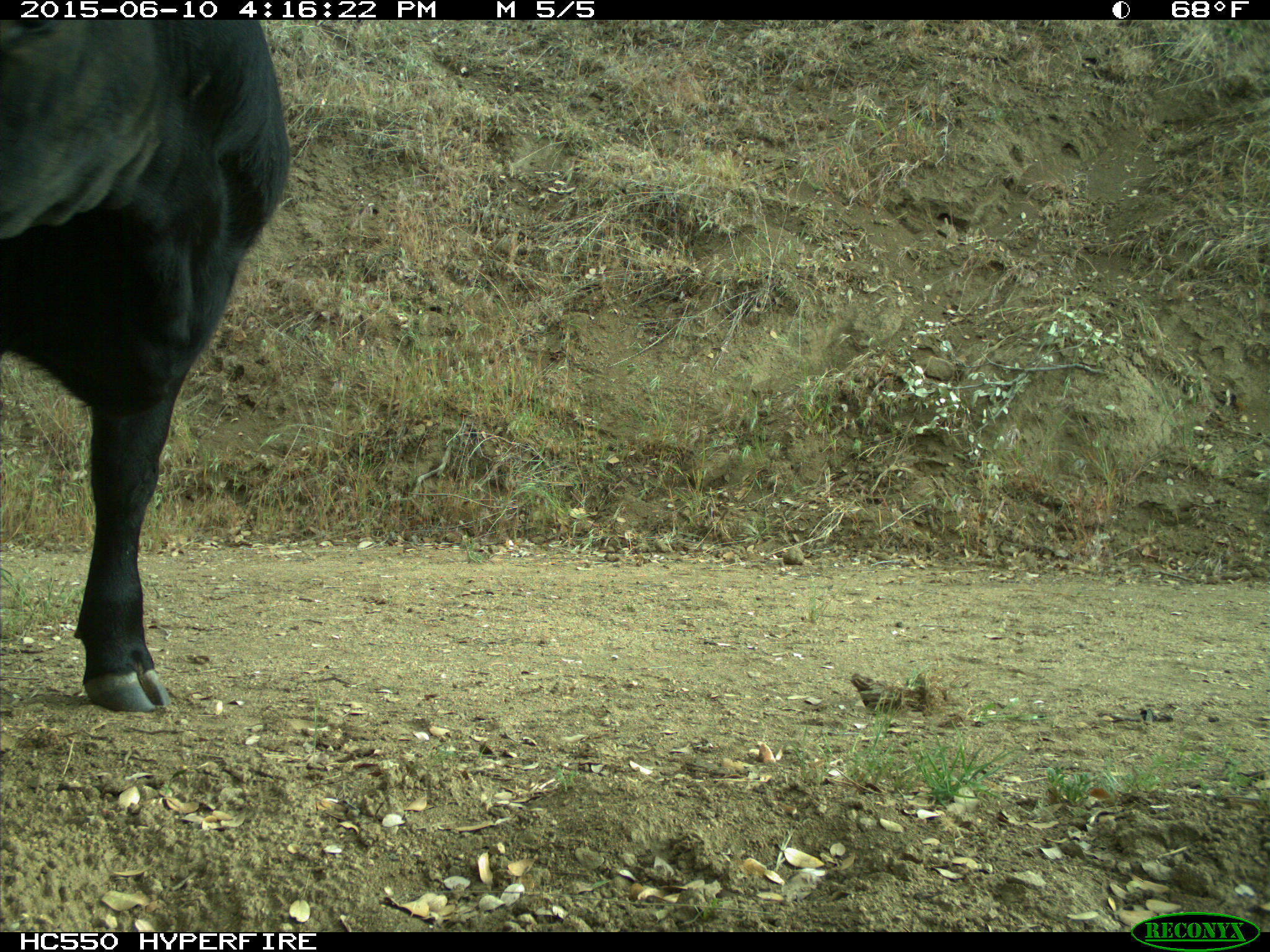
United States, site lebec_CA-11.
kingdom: Animalia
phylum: Chordata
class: Mammalia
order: Artiodactyla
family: Bovidae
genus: Bos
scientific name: Bos taurus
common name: domestic cow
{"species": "Bos taurus (domestic cow)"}